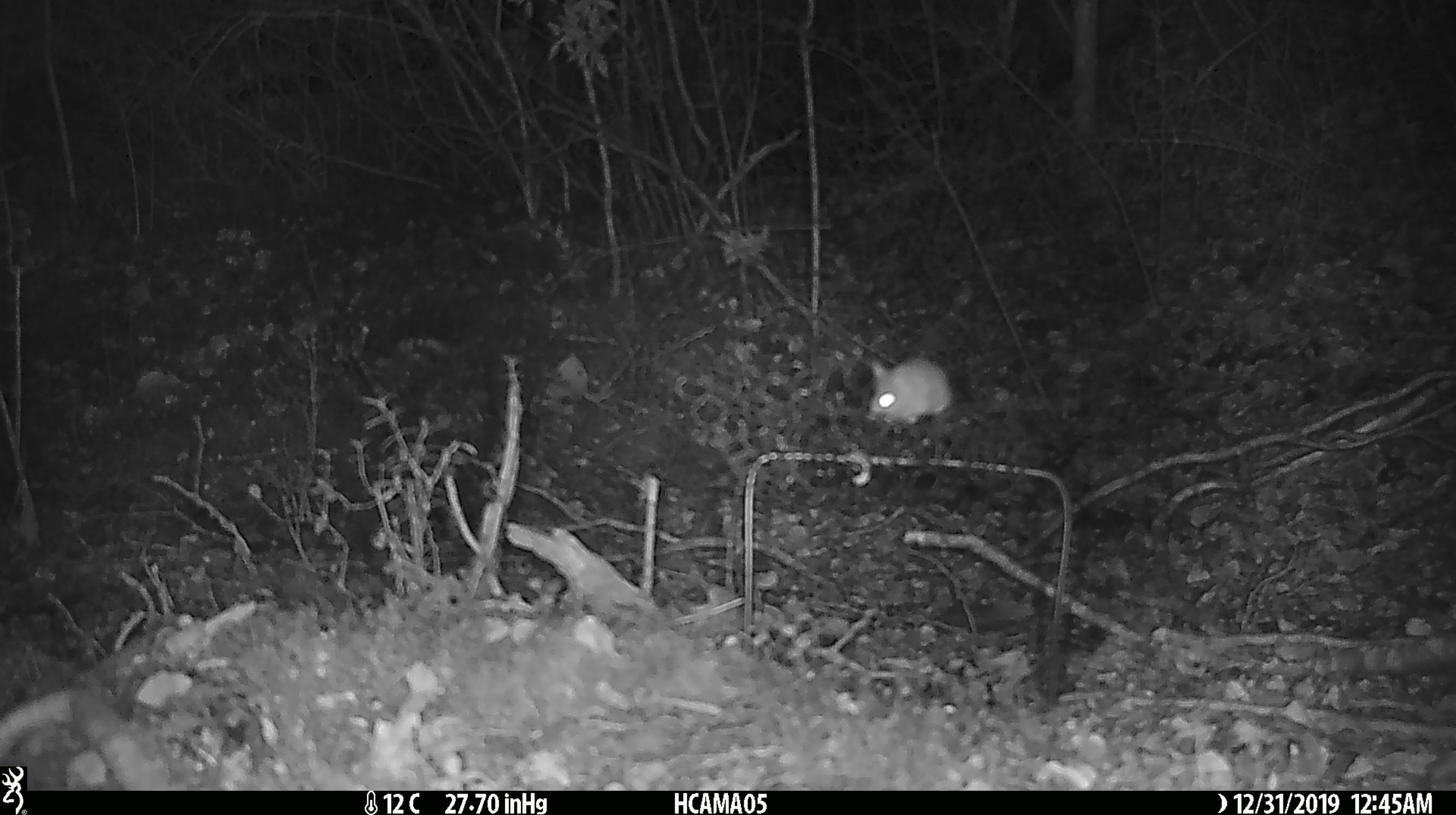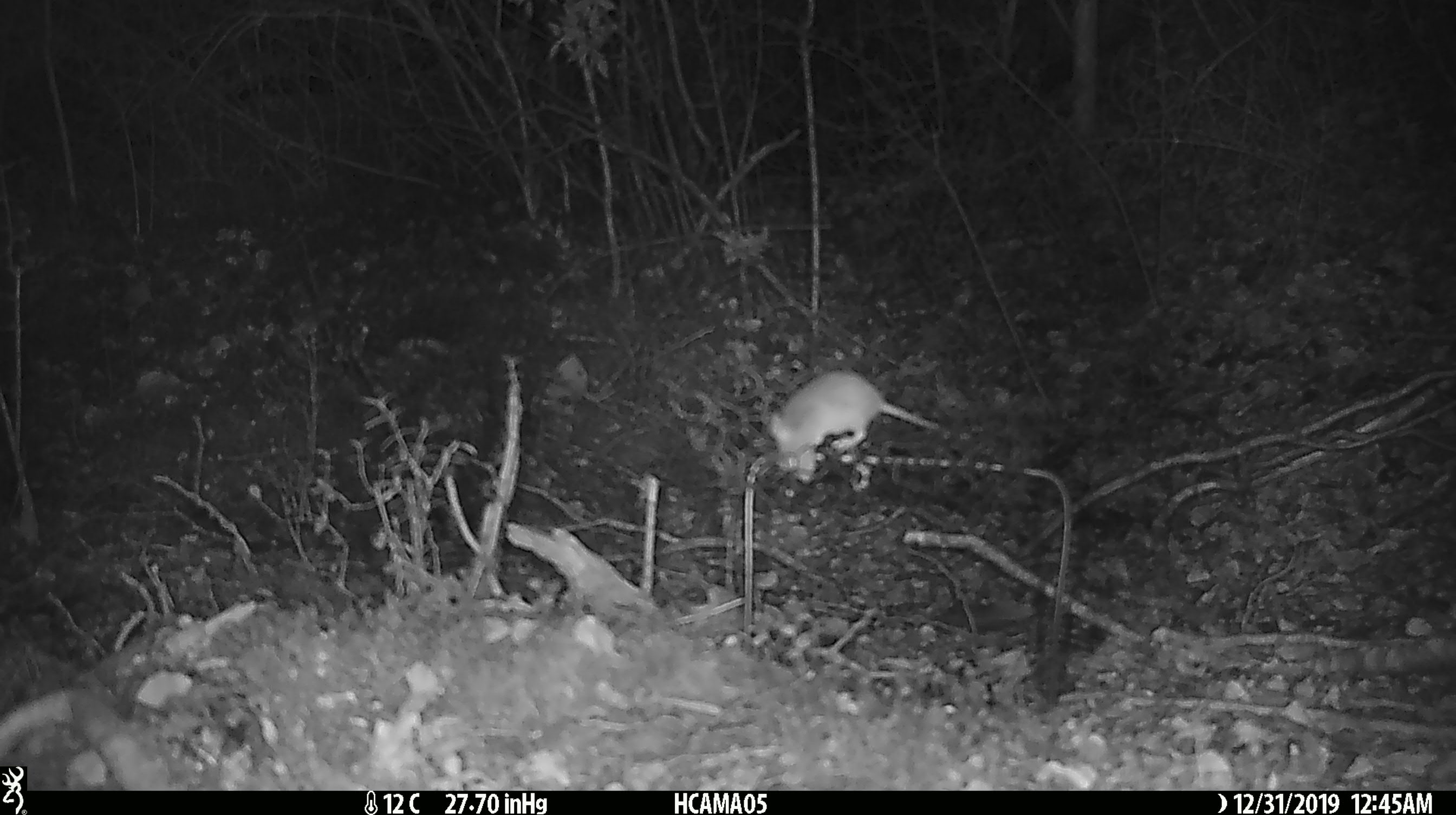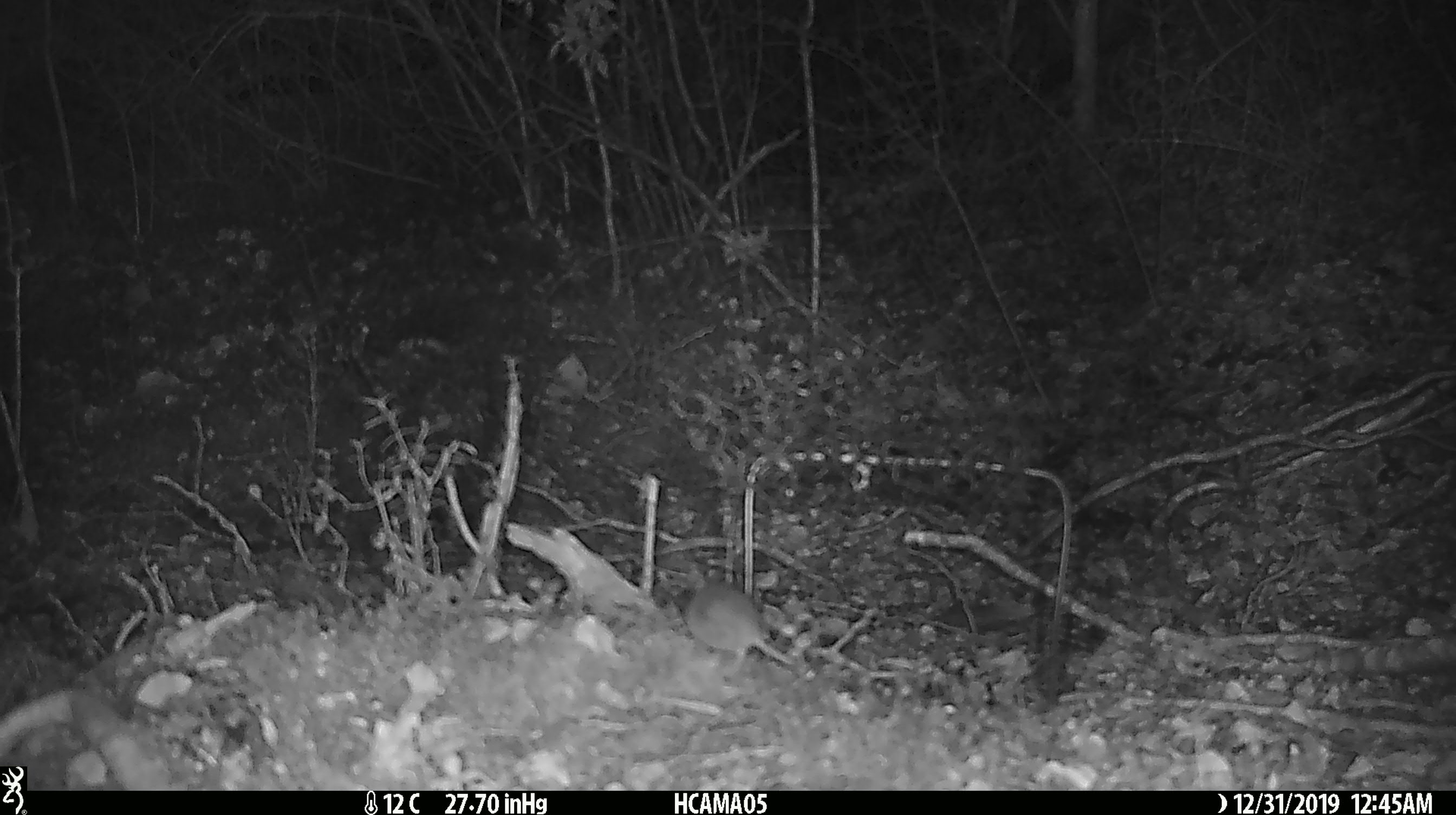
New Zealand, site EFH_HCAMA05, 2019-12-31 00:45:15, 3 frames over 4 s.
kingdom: Animalia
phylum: Chordata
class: Mammalia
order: Rodentia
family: Muridae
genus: Mus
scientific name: Mus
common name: mouse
Mouse (Mus).